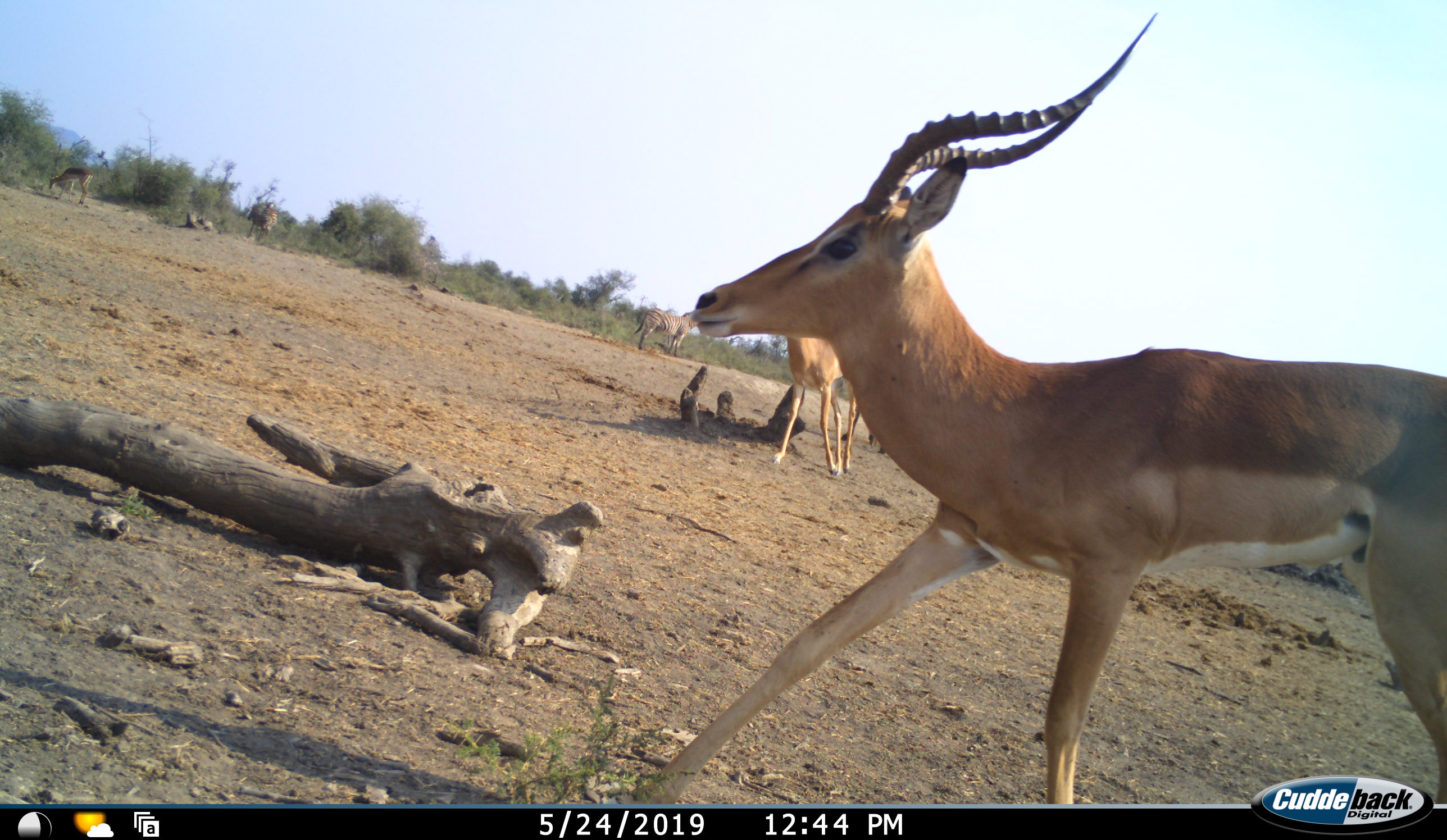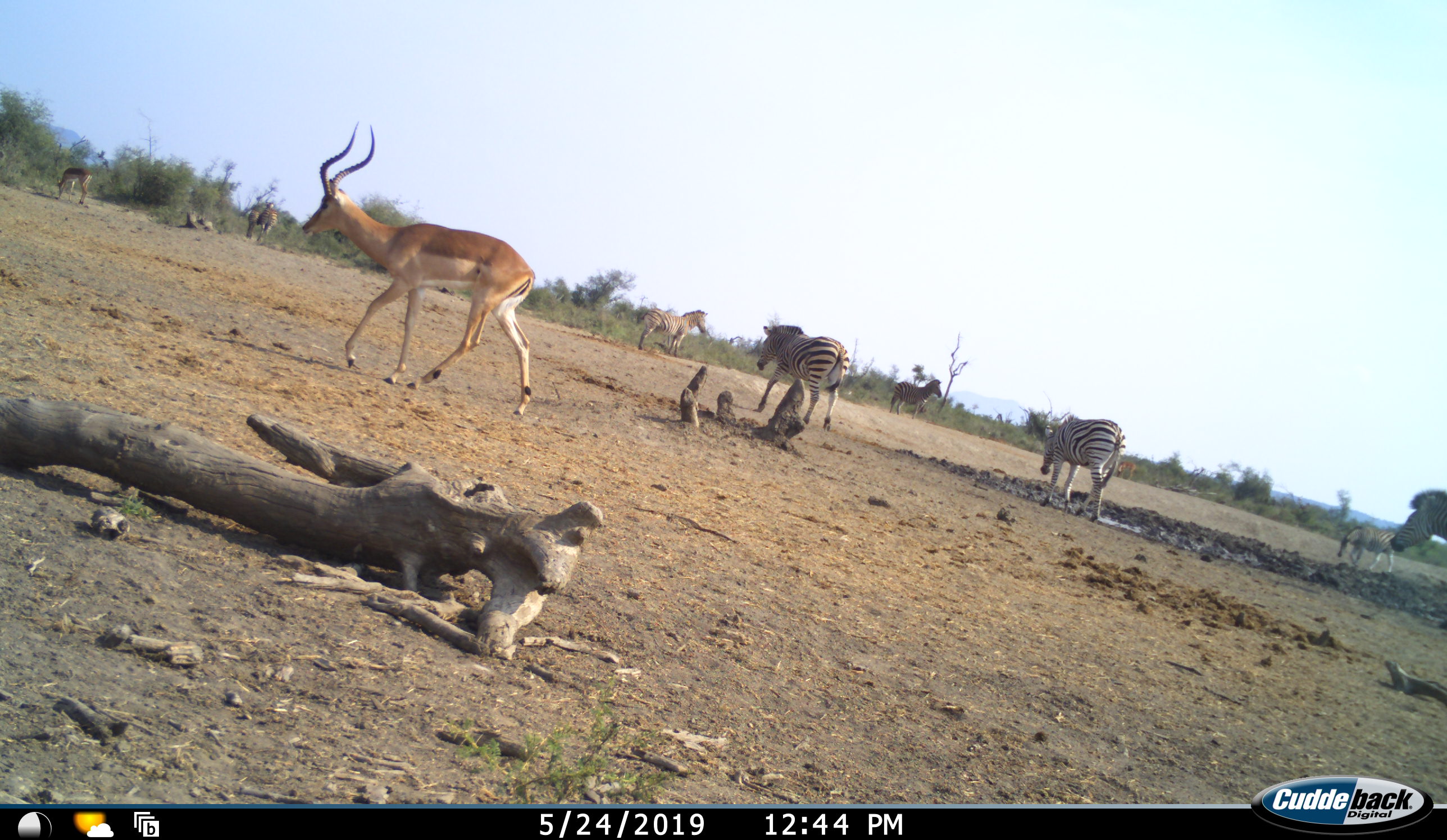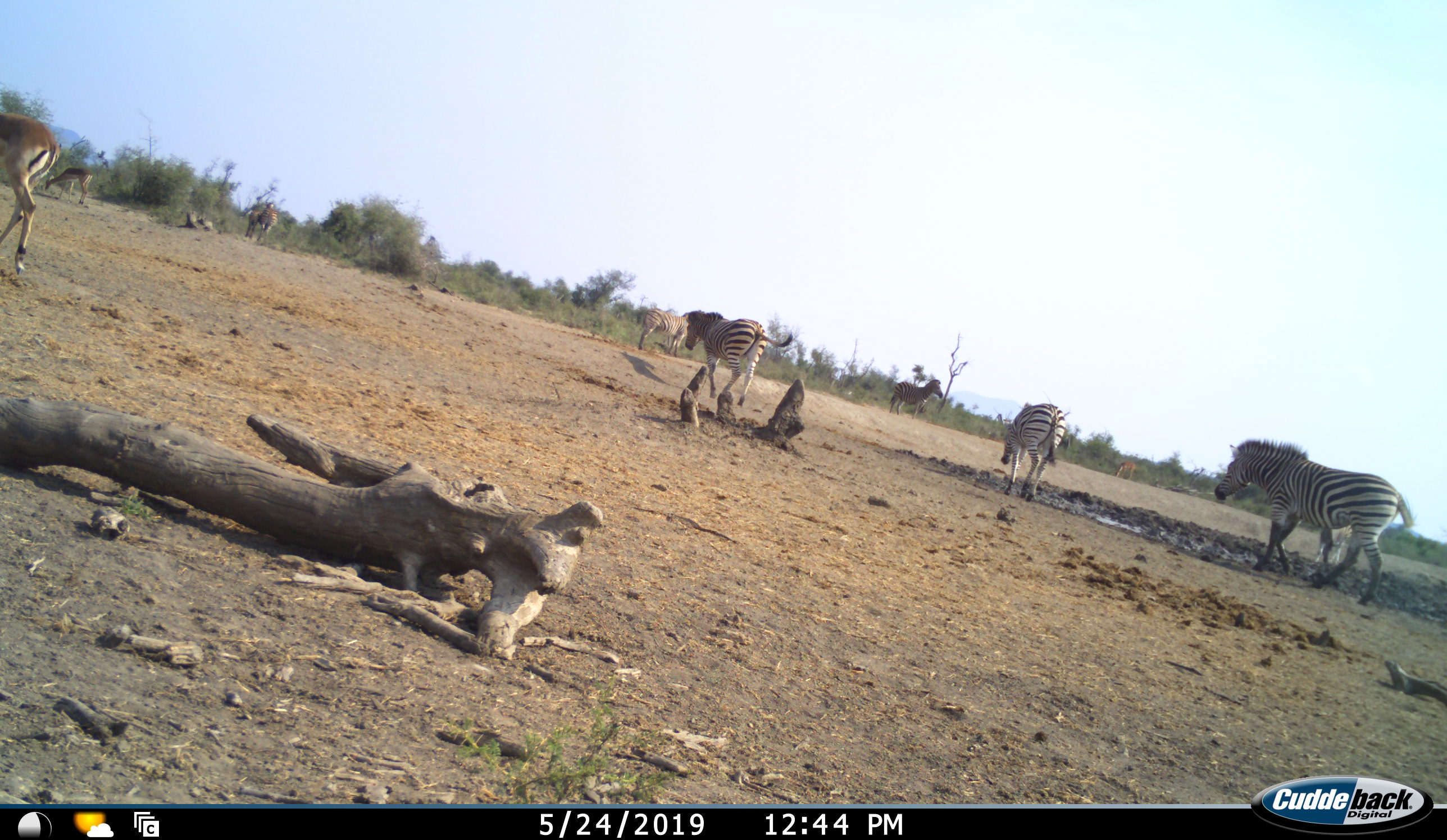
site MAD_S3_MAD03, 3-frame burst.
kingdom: Animalia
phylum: Chordata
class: Mammalia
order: Artiodactyla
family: Bovidae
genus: Aepyceros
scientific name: Aepyceros melampus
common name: impala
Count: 2.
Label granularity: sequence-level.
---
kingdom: Animalia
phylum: Chordata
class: Mammalia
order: Perissodactyla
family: Equidae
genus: Equus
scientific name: Equus quagga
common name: plains zebra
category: zebraplains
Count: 6.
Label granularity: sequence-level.